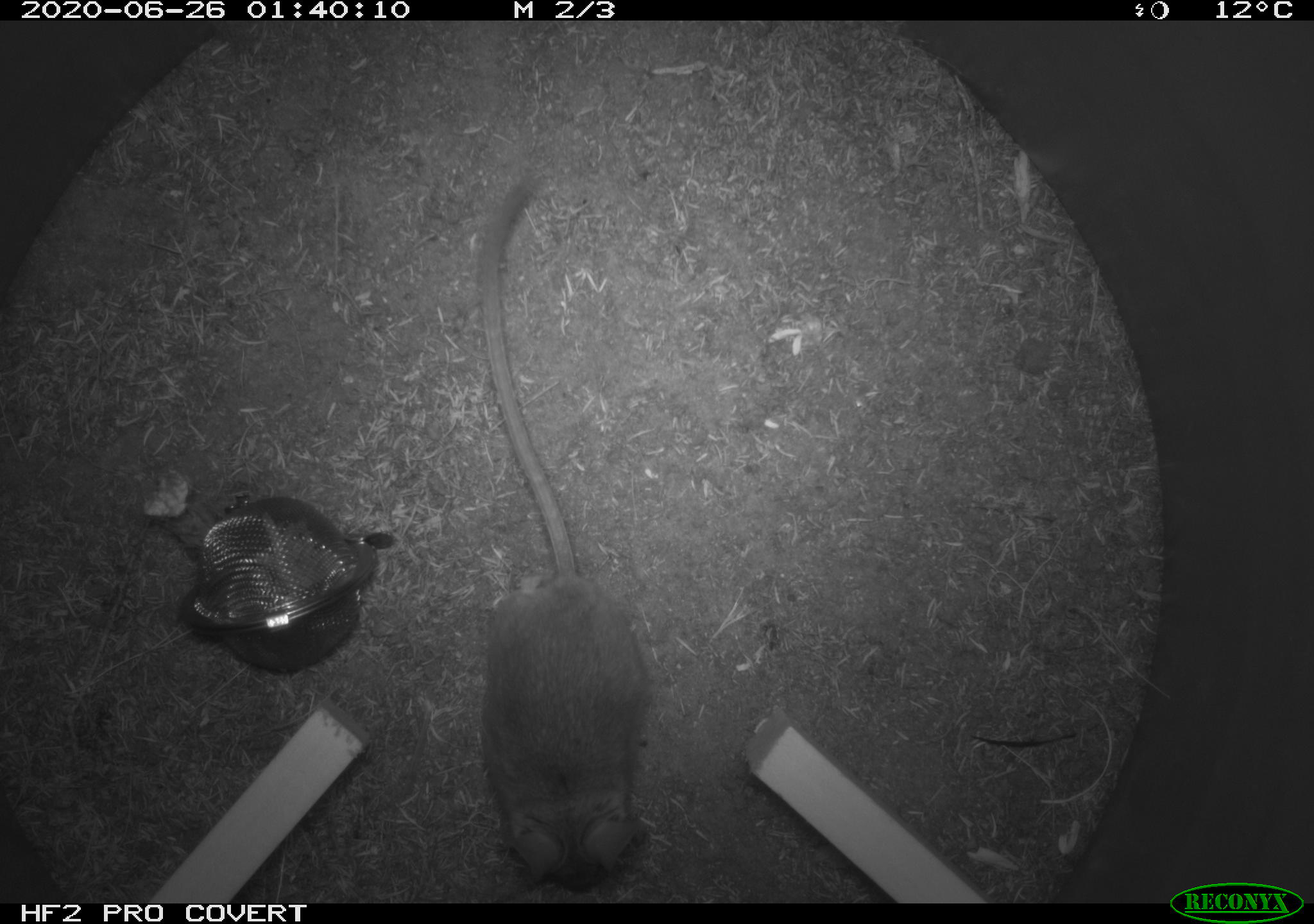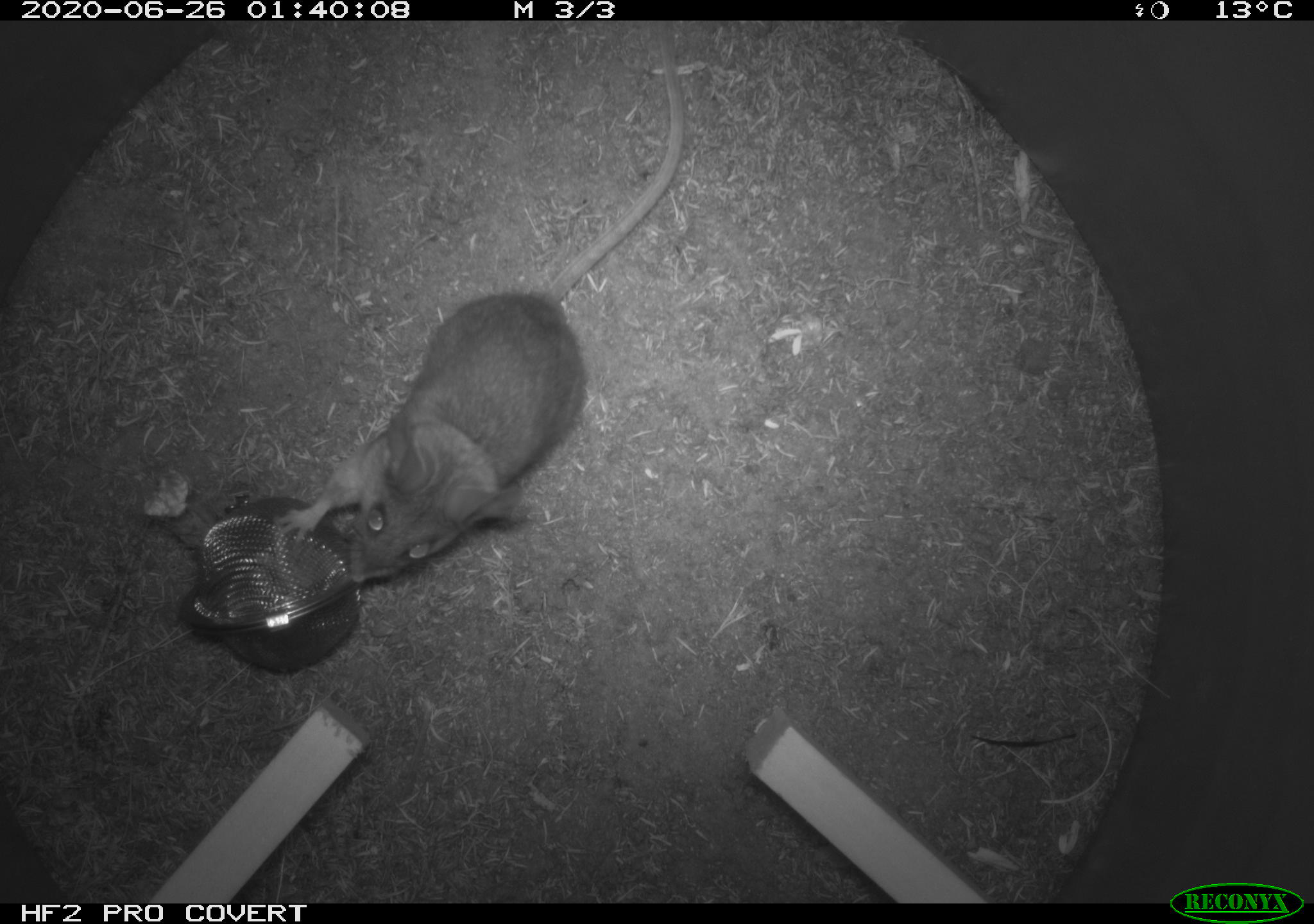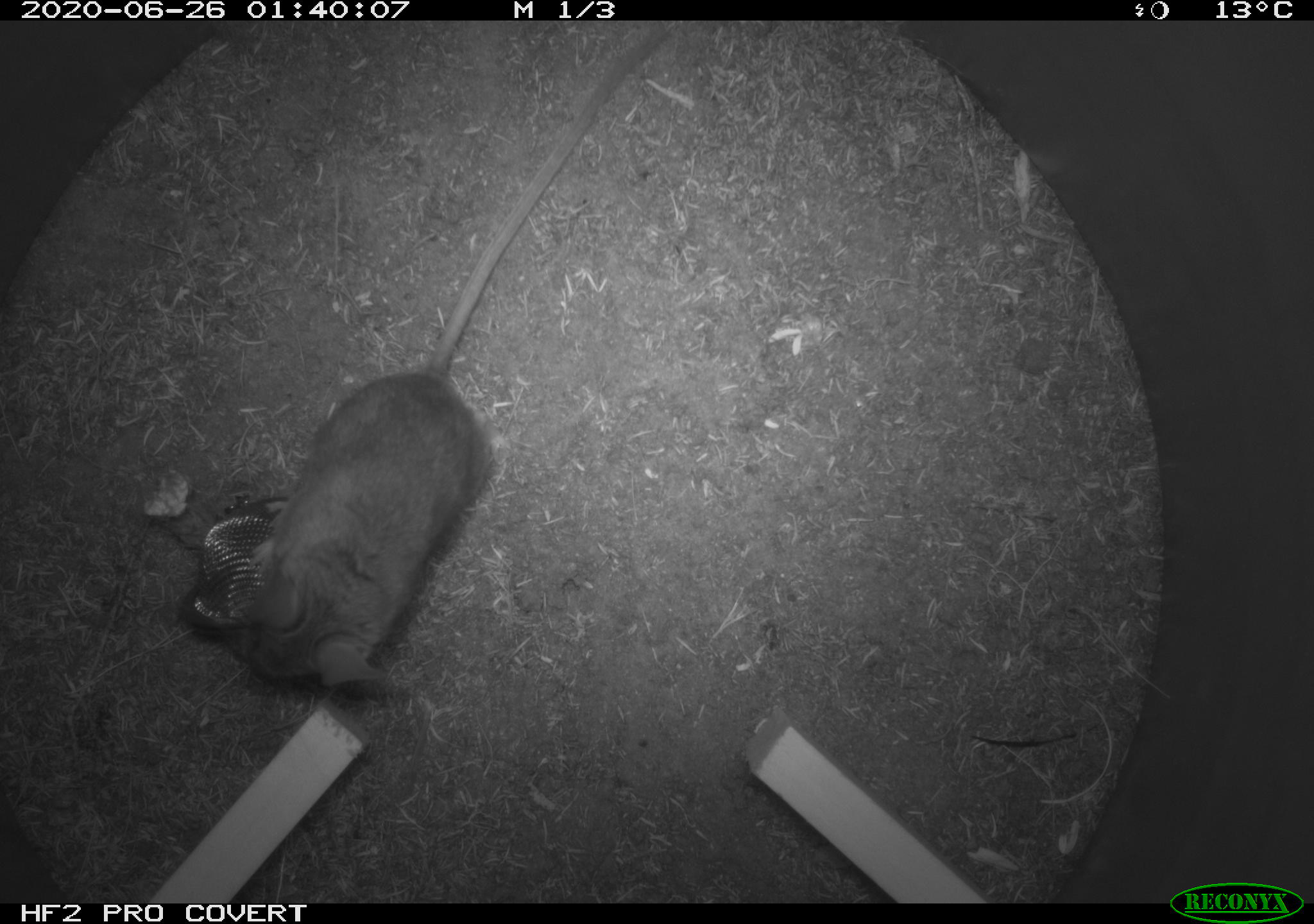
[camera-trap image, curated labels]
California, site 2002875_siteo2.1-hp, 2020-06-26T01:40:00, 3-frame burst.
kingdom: Animalia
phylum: Chordata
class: Mammalia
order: Rodentia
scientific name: Rodentia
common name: rodent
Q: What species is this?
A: Rodent (Rodentia).